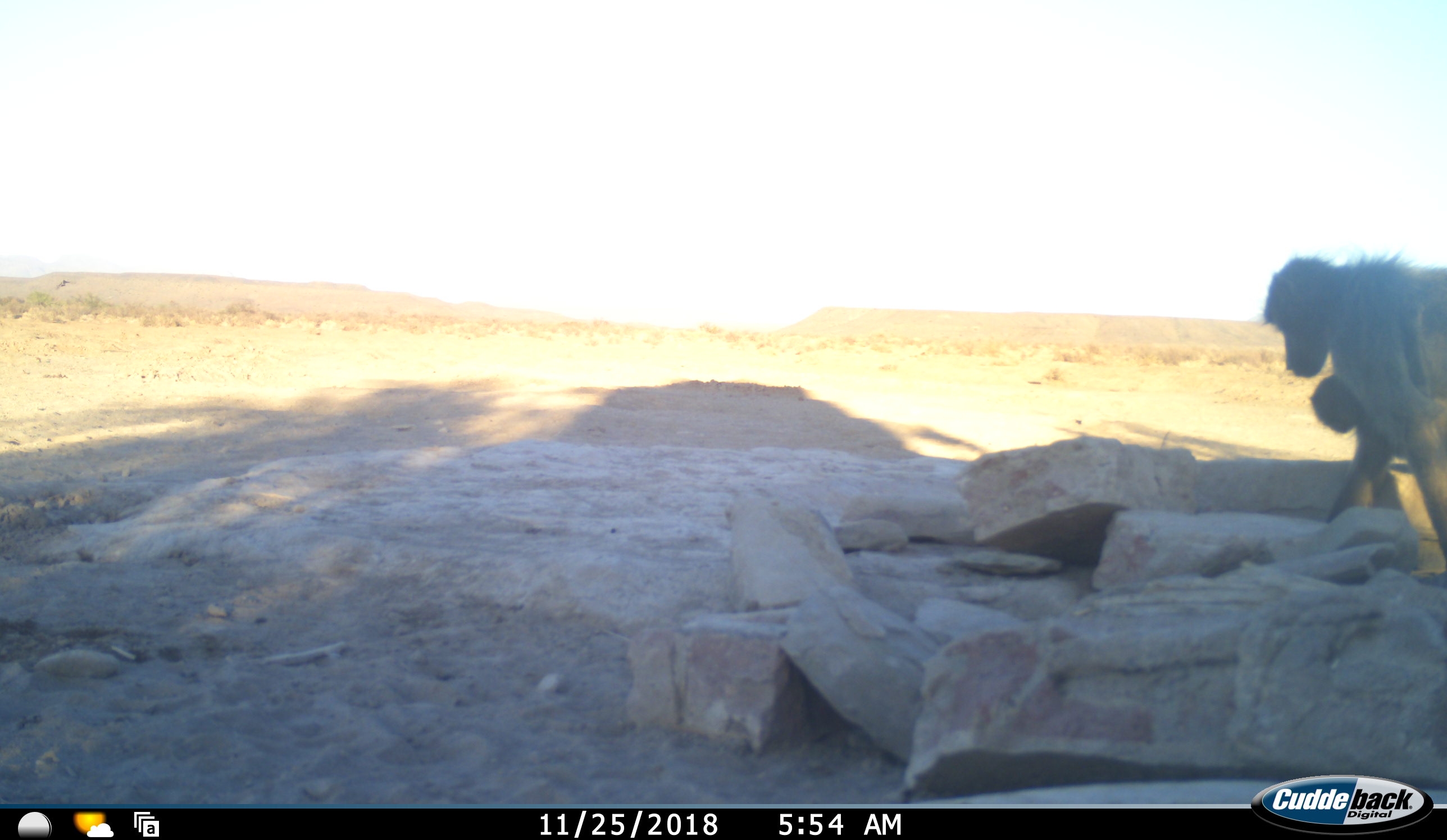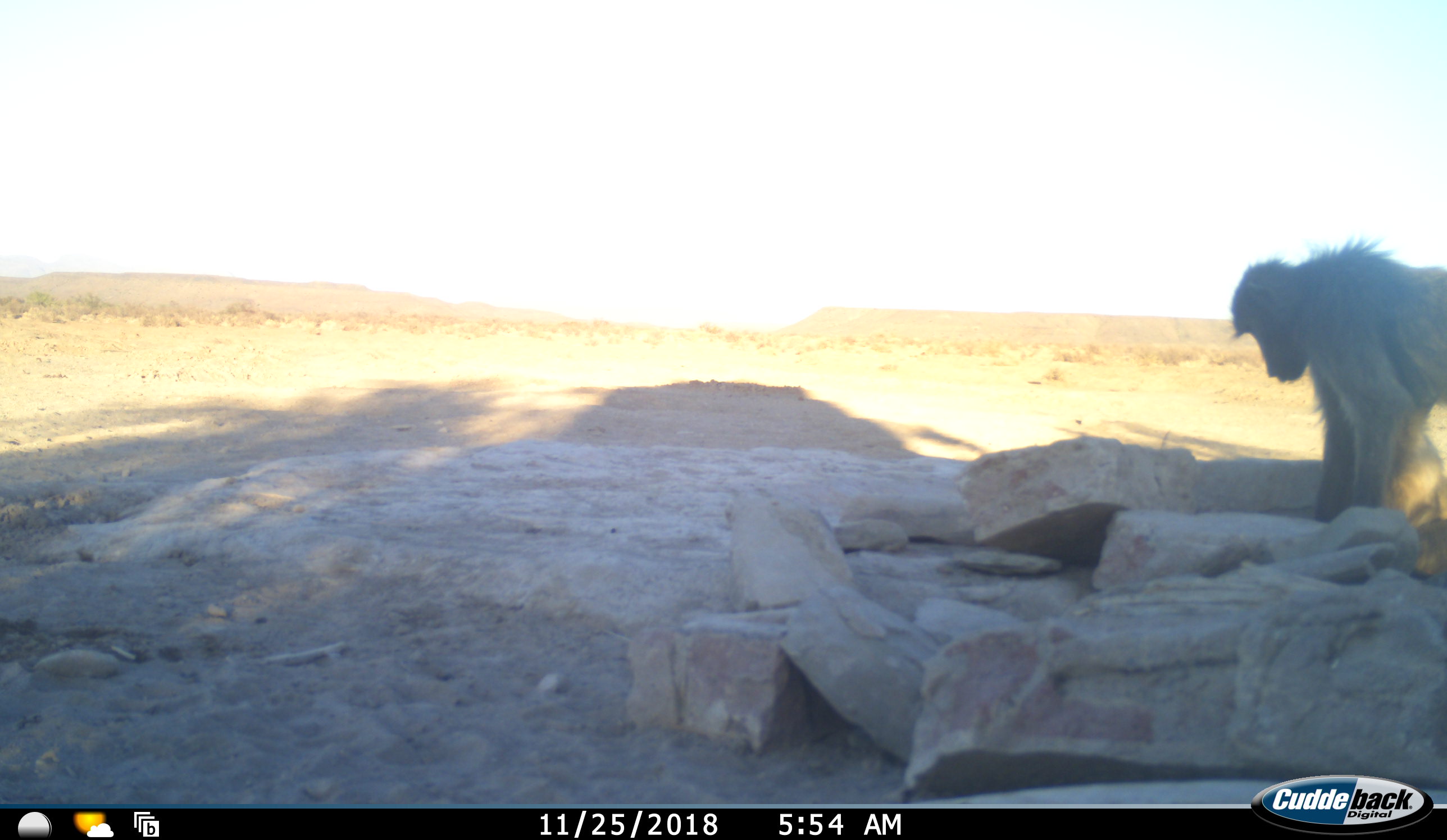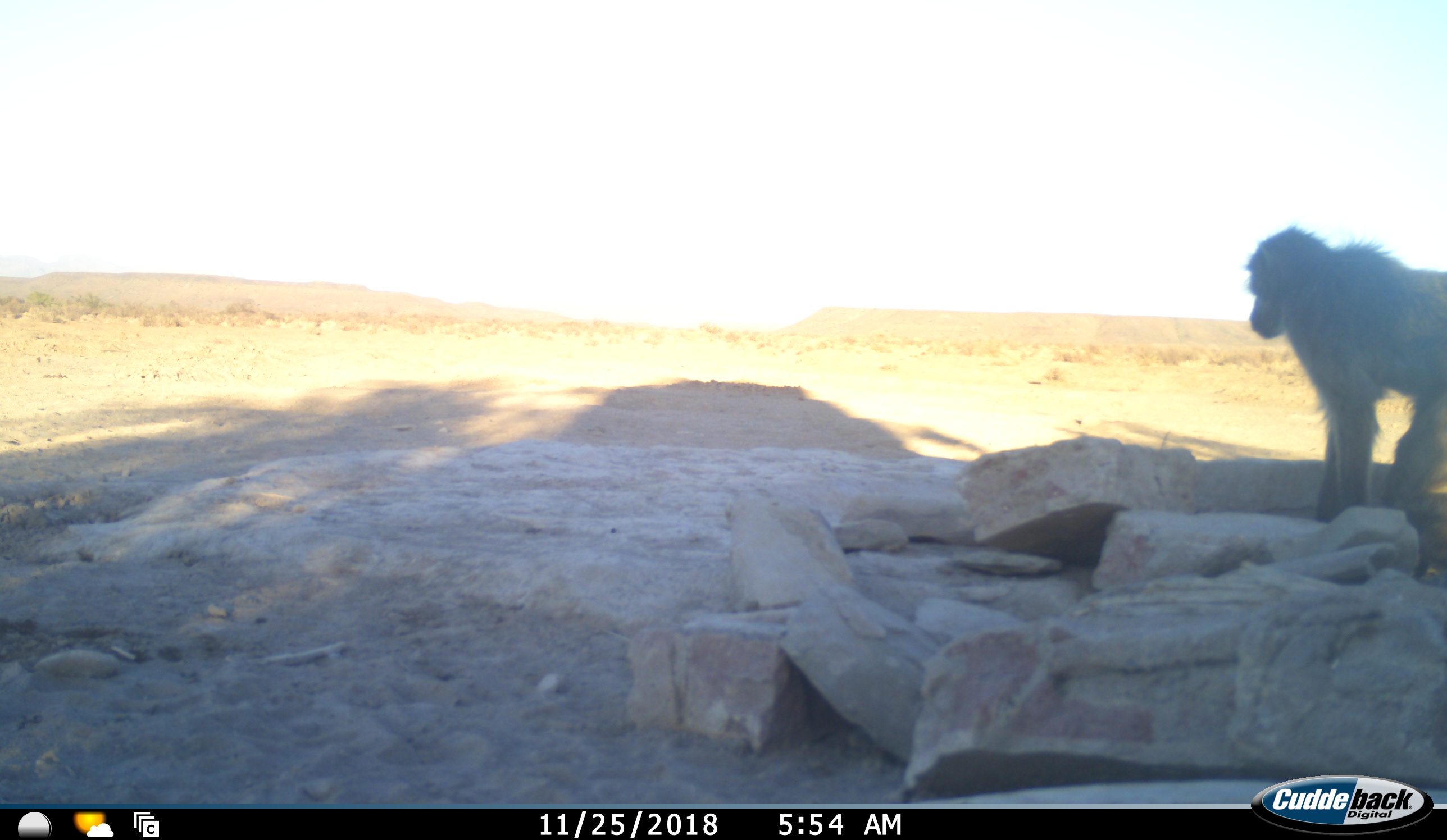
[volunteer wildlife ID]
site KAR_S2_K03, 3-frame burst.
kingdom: Animalia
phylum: Chordata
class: Mammalia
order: Primates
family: Cercopithecidae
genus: Papio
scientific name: Papio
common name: baboon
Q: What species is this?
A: Baboon (Papio).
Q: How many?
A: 2.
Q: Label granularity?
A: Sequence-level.